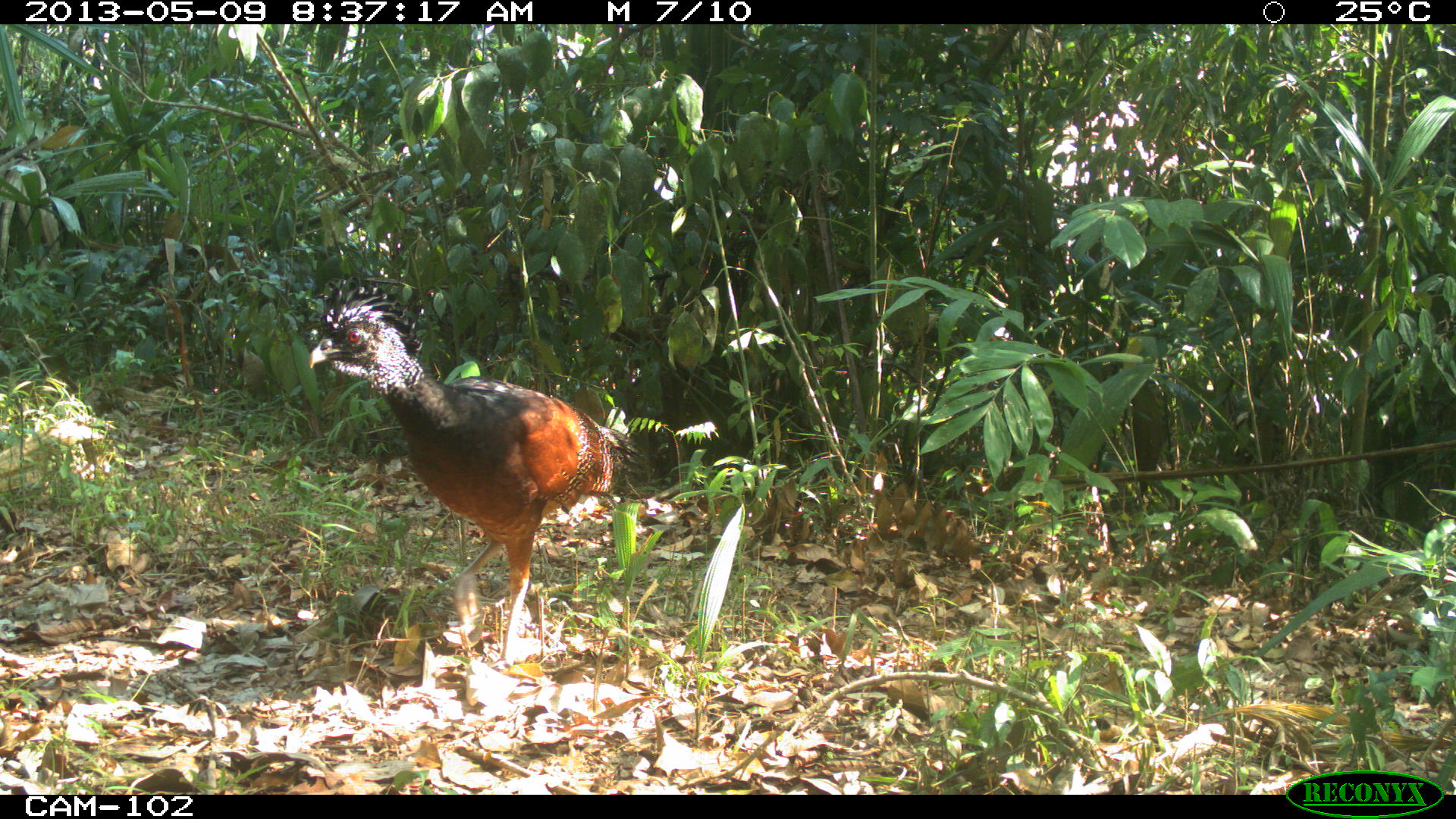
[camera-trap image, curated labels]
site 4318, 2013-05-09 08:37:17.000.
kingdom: Animalia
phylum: Chordata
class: Aves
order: Galliformes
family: Cracidae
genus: Crax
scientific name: Crax rubra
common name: great curassow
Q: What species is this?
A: Crax rubra (great curassow).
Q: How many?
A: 1.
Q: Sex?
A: Female.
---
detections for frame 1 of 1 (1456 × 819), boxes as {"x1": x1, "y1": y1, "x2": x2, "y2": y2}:
crax rubra: {"x1": 307, "y1": 278, "x2": 643, "y2": 669}; {"x1": 1094, "y1": 713, "x2": 1143, "y2": 776}